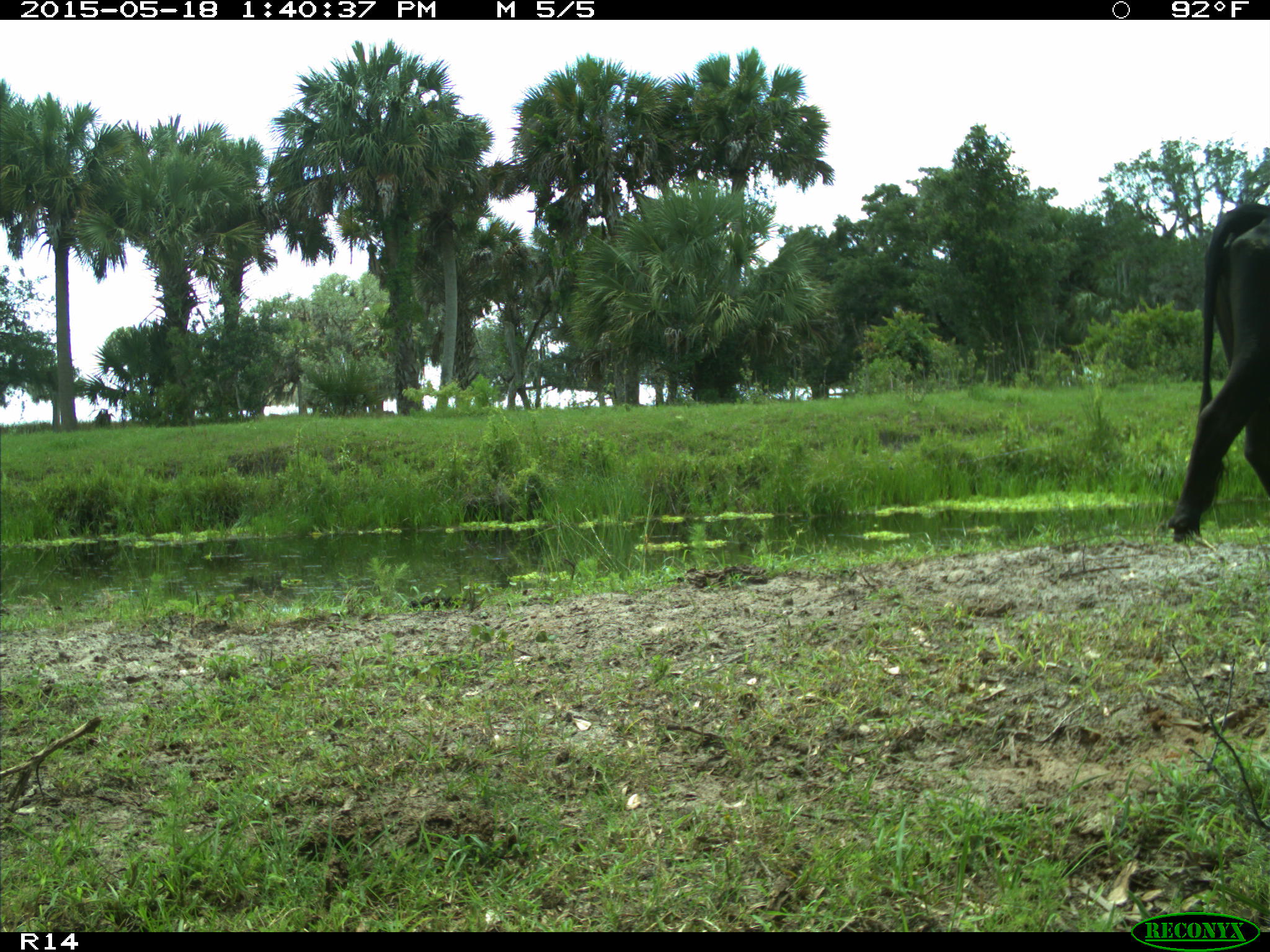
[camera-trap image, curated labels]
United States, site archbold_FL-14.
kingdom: Animalia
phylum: Chordata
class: Mammalia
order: Artiodactyla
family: Bovidae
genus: Bos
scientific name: Bos taurus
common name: domestic cow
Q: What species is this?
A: Bos taurus (domestic cow).